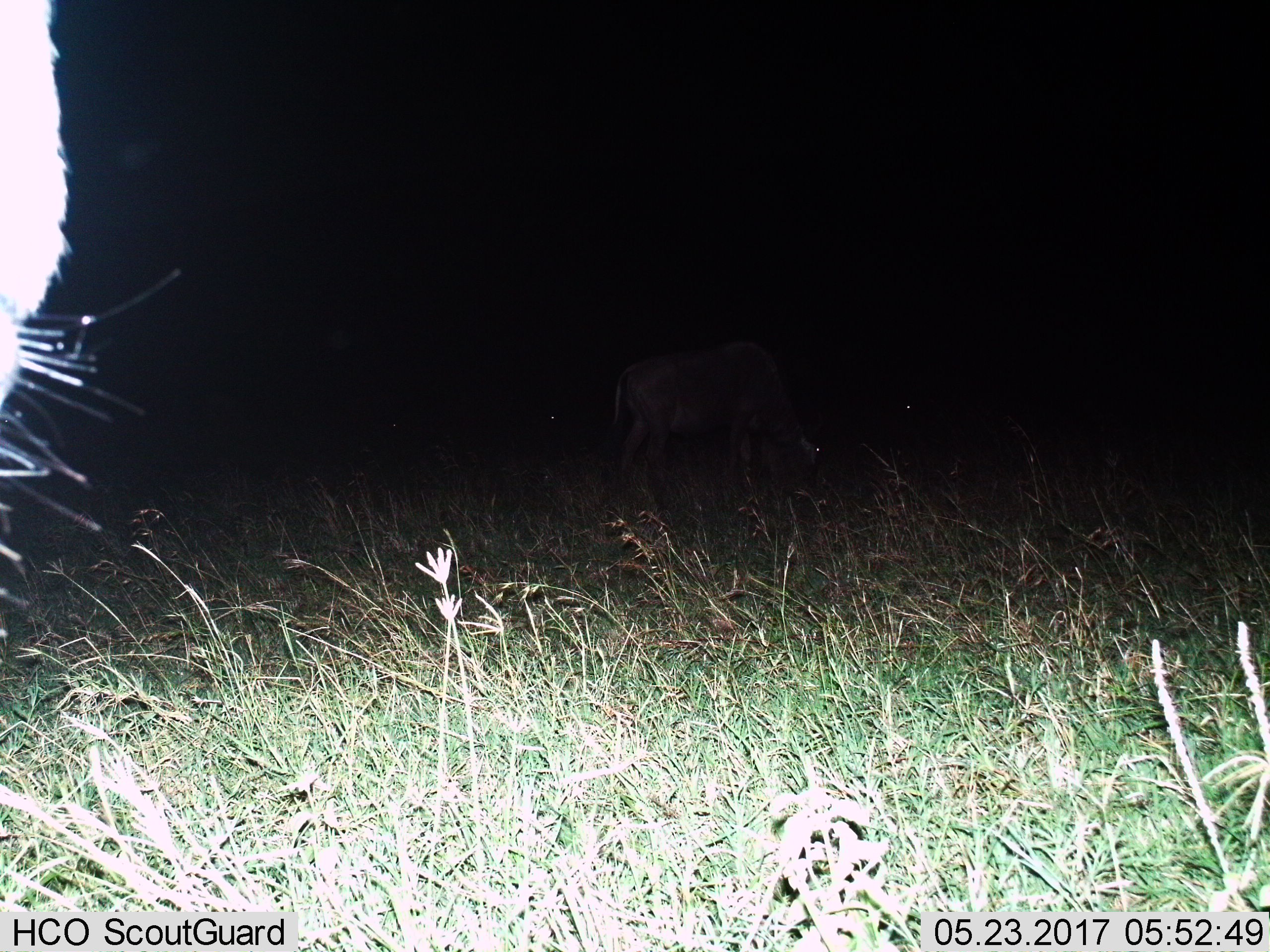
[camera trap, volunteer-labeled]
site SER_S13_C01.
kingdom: Animalia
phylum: Chordata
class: Mammalia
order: Artiodactyla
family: Bovidae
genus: Connochaetes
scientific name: Connochaetes taurinus taurinus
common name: blue wildebeest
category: wildebeestblue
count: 2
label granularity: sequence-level